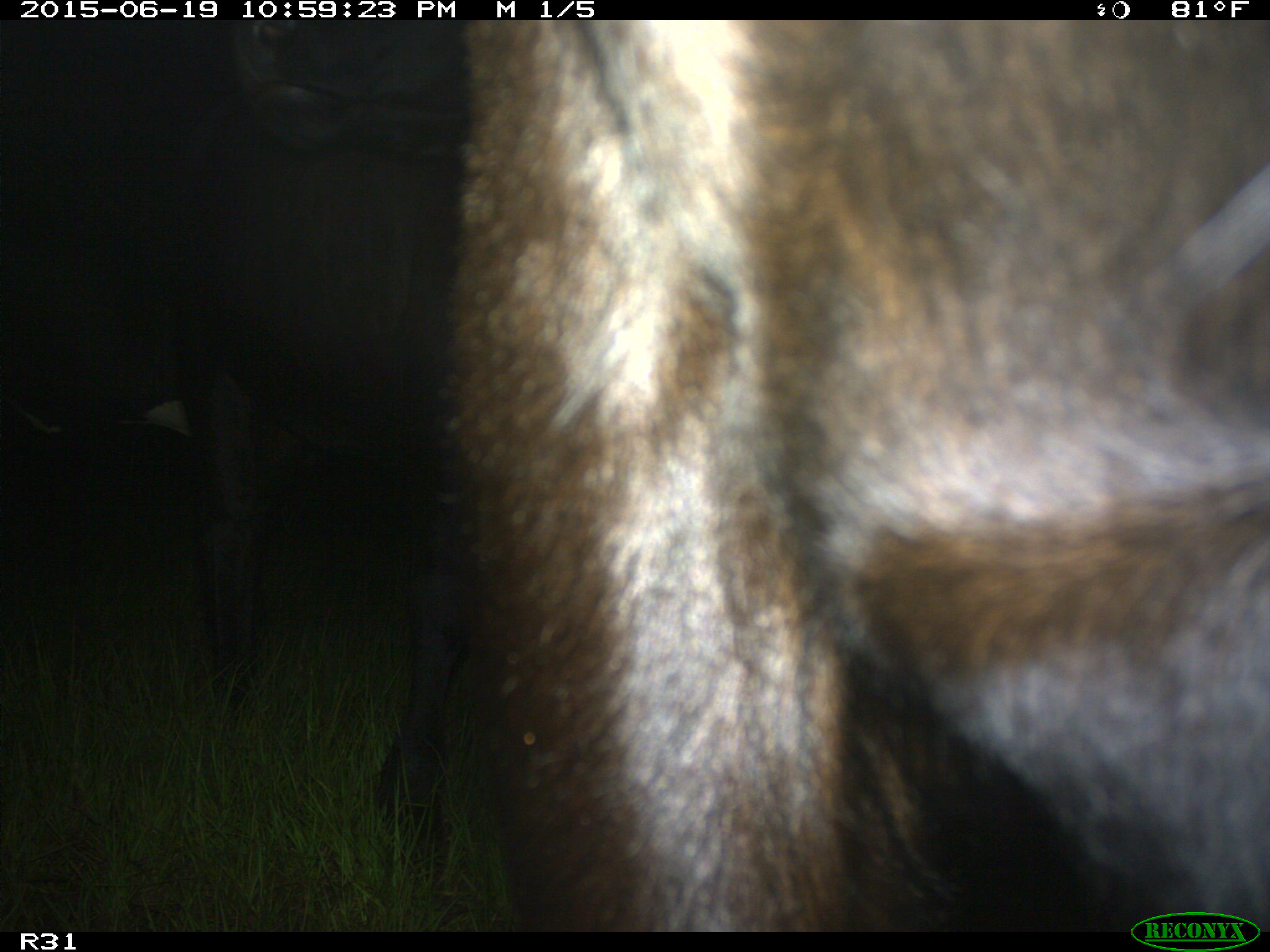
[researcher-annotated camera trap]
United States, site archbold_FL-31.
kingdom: Animalia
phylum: Chordata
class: Mammalia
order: Artiodactyla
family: Bovidae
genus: Bos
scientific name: Bos taurus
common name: domestic cow